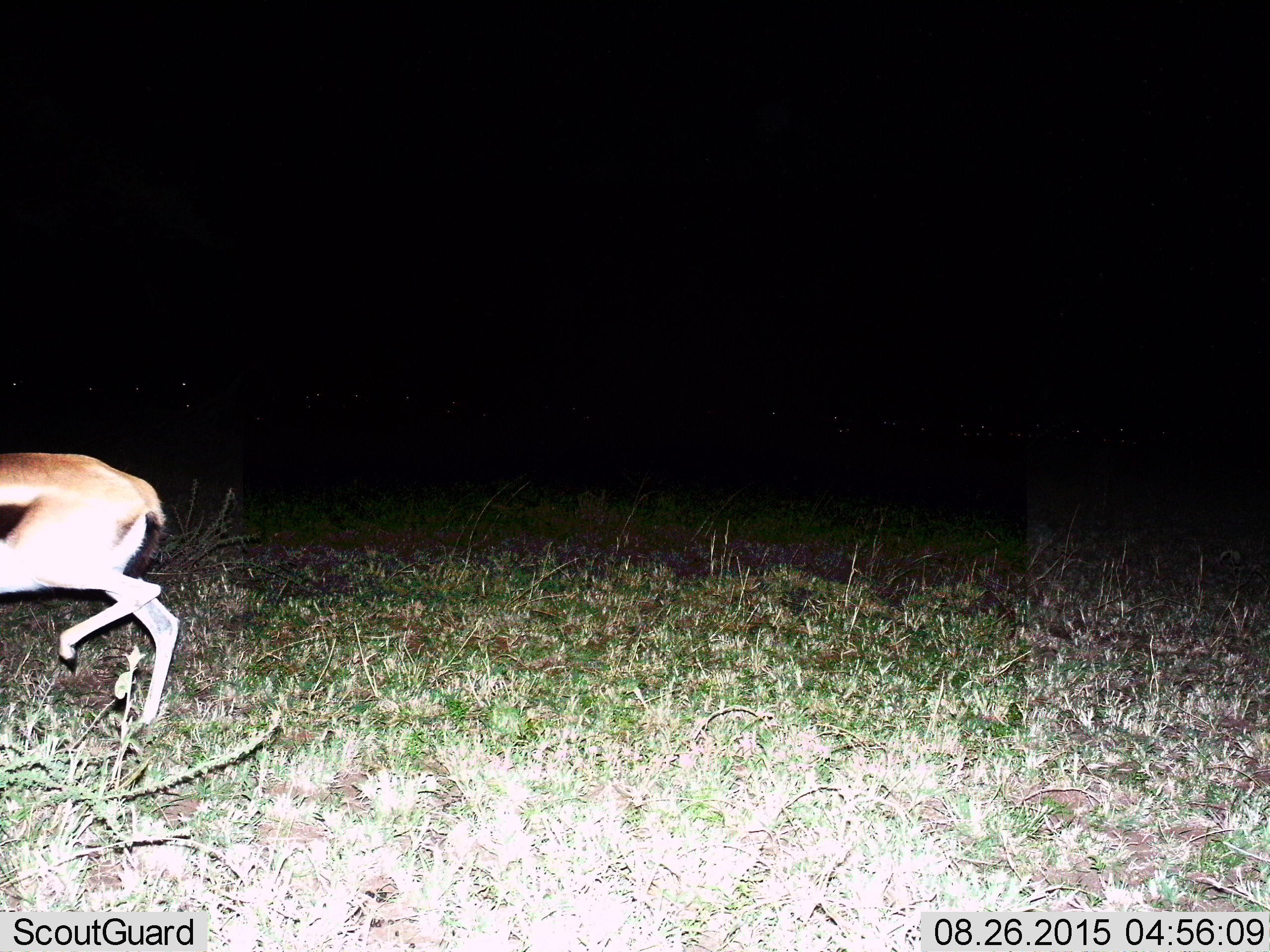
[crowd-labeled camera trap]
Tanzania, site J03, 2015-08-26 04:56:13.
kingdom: Animalia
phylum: Chordata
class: Mammalia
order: Artiodactyla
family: Bovidae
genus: Eudorcas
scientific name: Eudorcas thomsonii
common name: thomson's gazelle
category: gazellethomsons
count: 1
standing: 11%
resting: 0%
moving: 100%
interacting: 0%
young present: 0%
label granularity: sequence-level